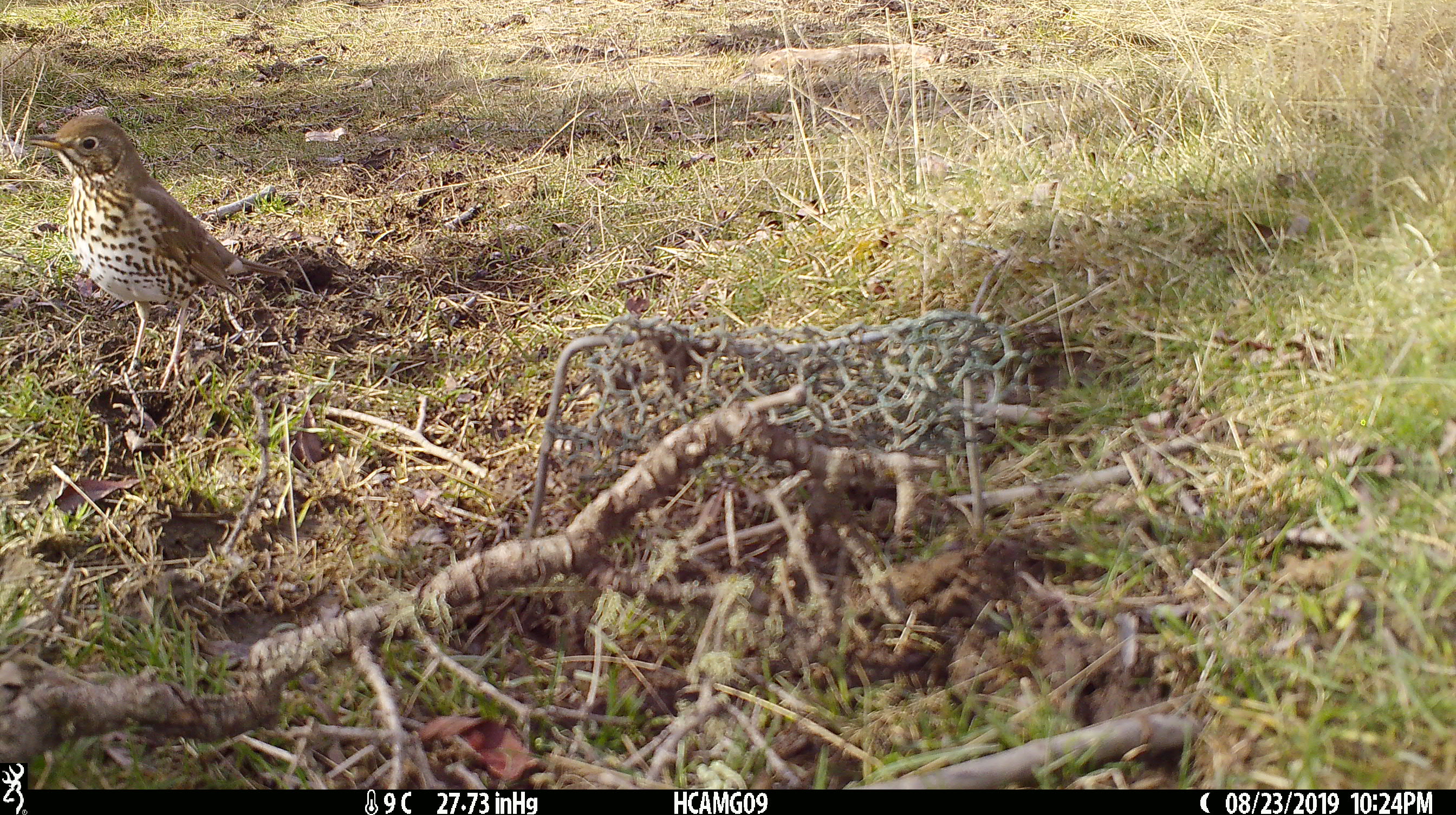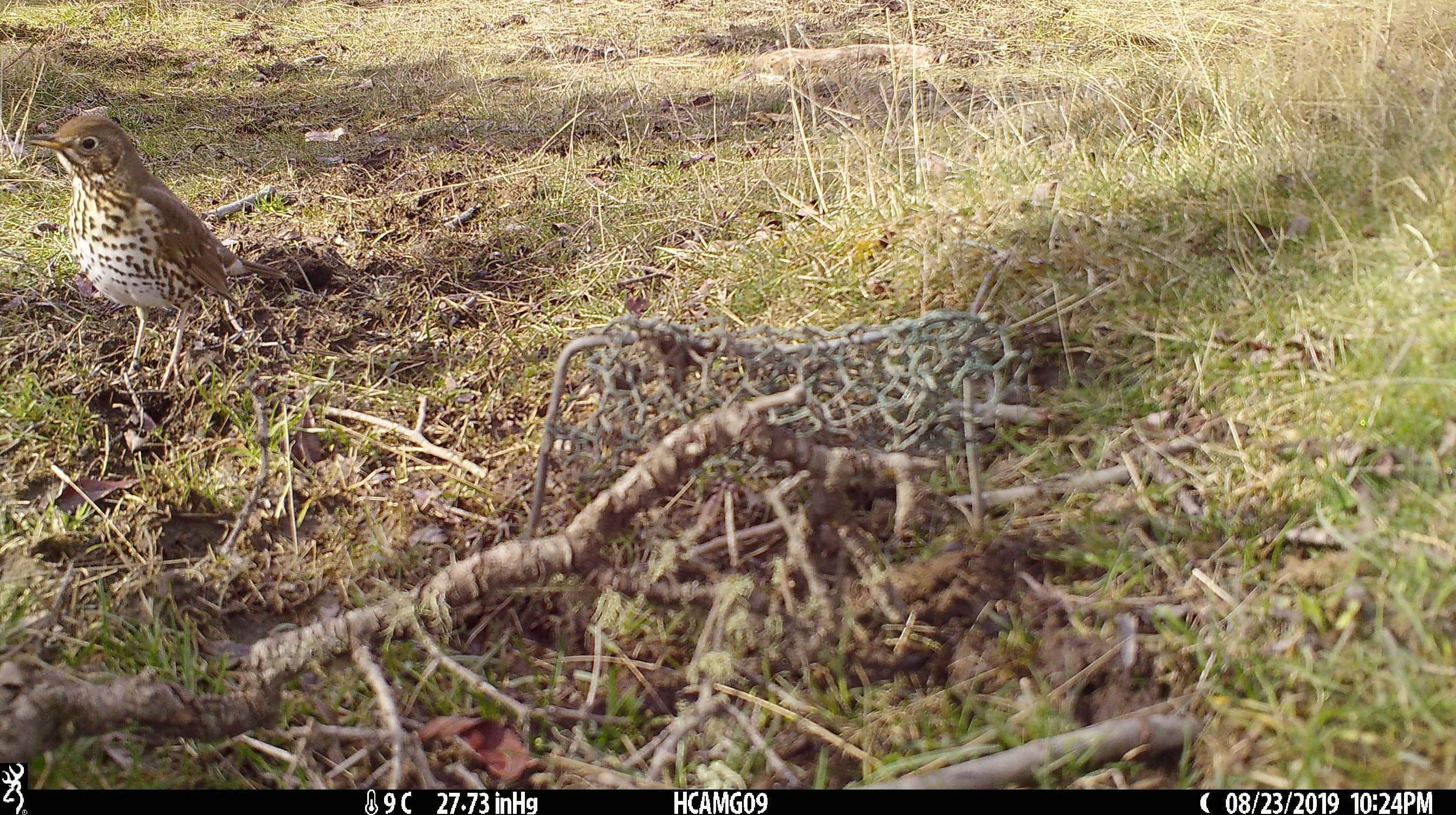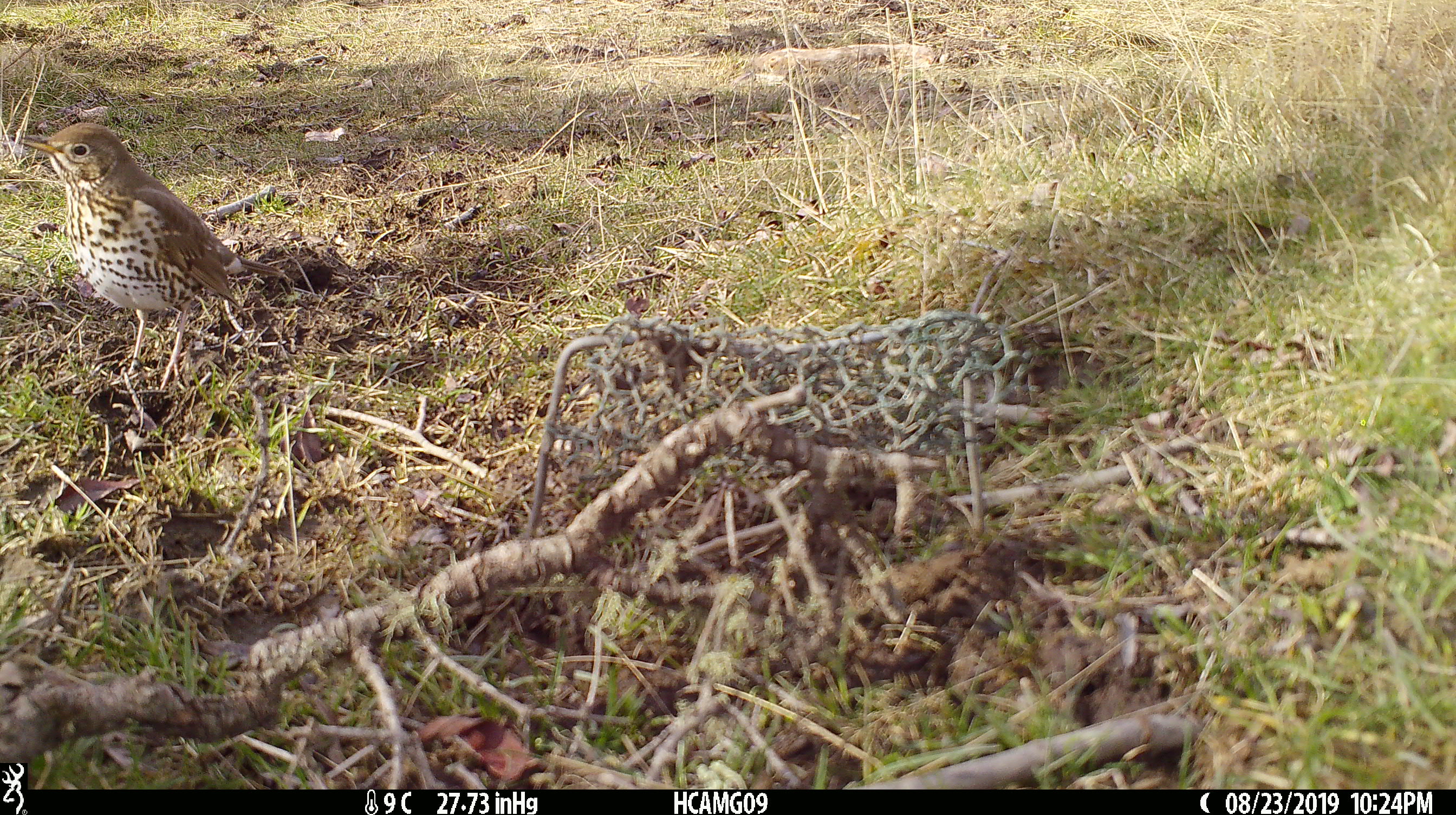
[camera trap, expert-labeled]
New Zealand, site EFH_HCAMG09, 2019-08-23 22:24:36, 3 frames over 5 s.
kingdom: Animalia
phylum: Chordata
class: Aves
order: Passeriformes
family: Turdidae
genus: Turdus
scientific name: Turdus philomelos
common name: song thrush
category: thrush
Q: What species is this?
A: Thrush (song thrush) (Turdus philomelos).